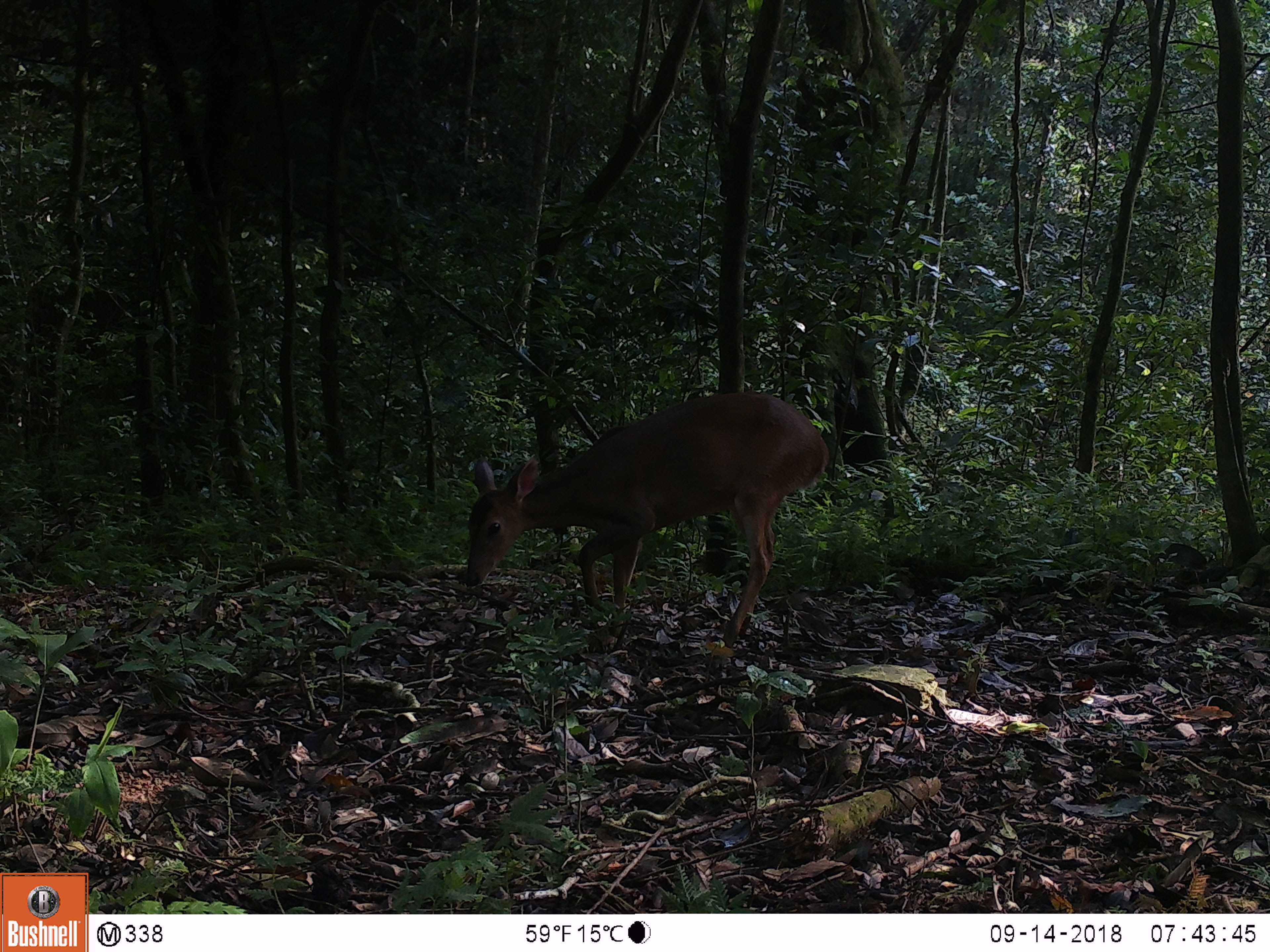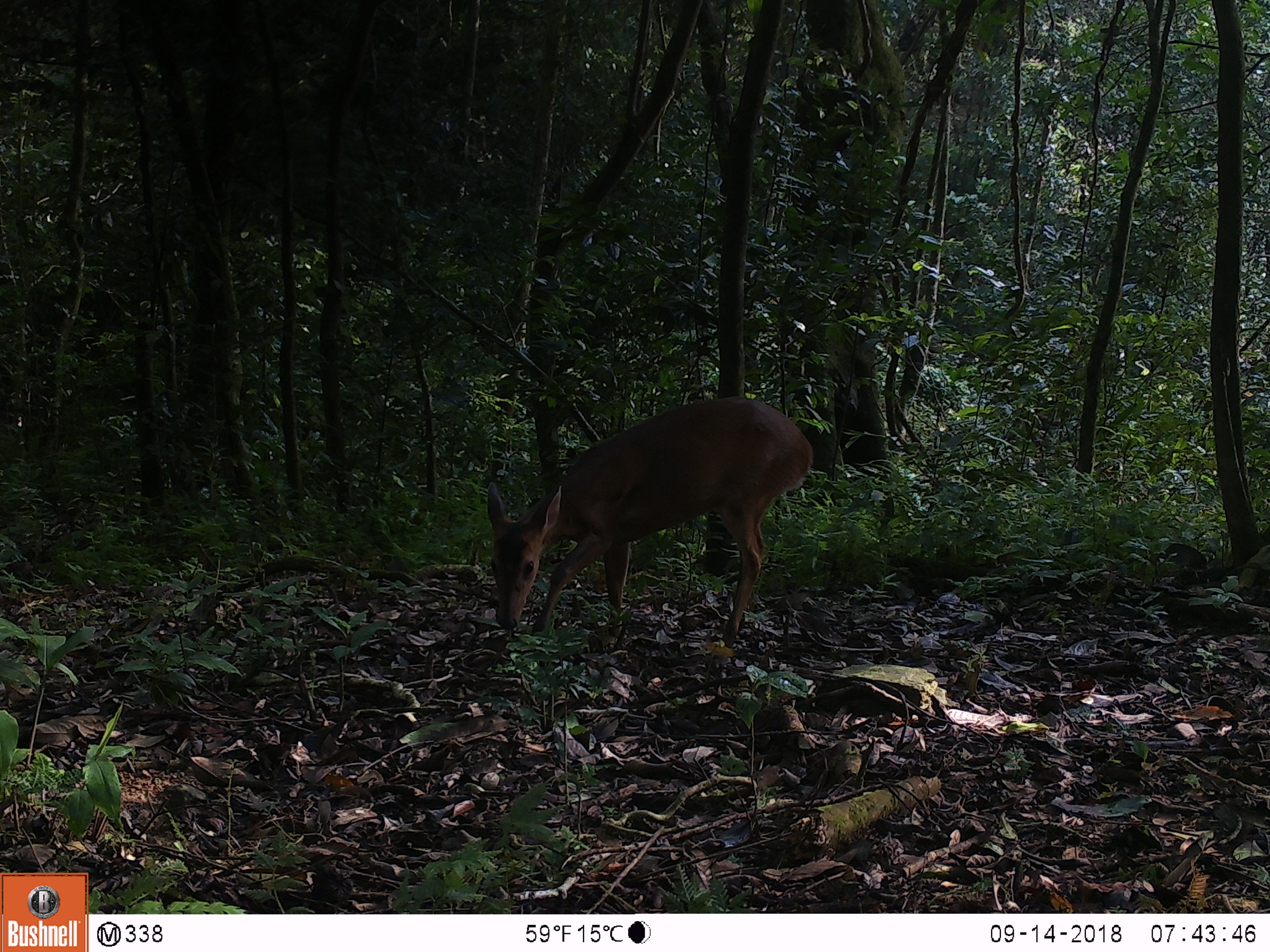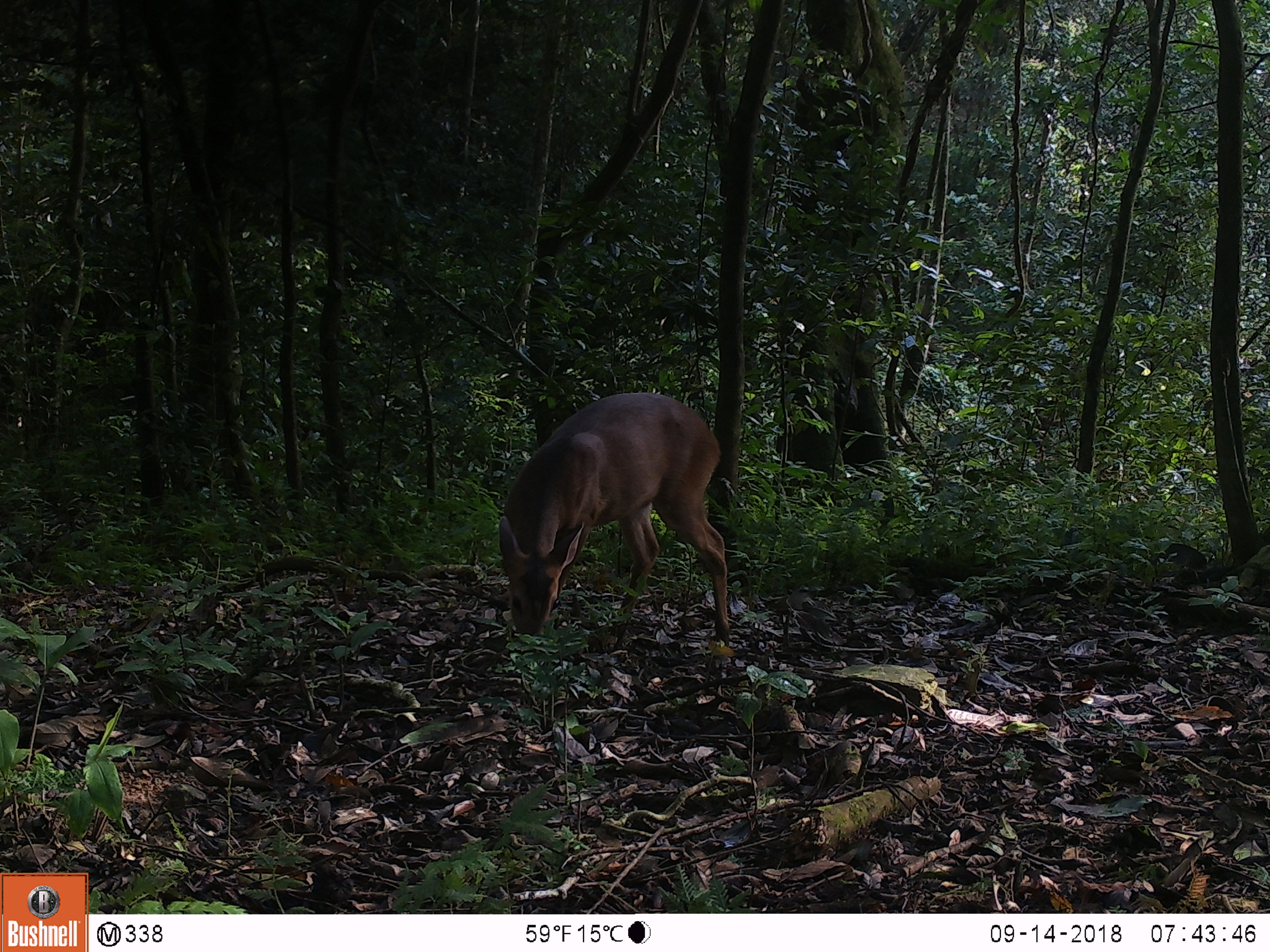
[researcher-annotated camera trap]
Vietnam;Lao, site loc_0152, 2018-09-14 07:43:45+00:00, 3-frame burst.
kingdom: Animalia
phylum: Chordata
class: Mammalia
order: Artiodactyla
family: Cervidae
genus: Muntiacus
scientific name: Muntiacus vuquangensis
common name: large-antlered muntjac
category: large antlered muntjac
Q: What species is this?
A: Large antlered muntjac (large-antlered muntjac) (Muntiacus vuquangensis).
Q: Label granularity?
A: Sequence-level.